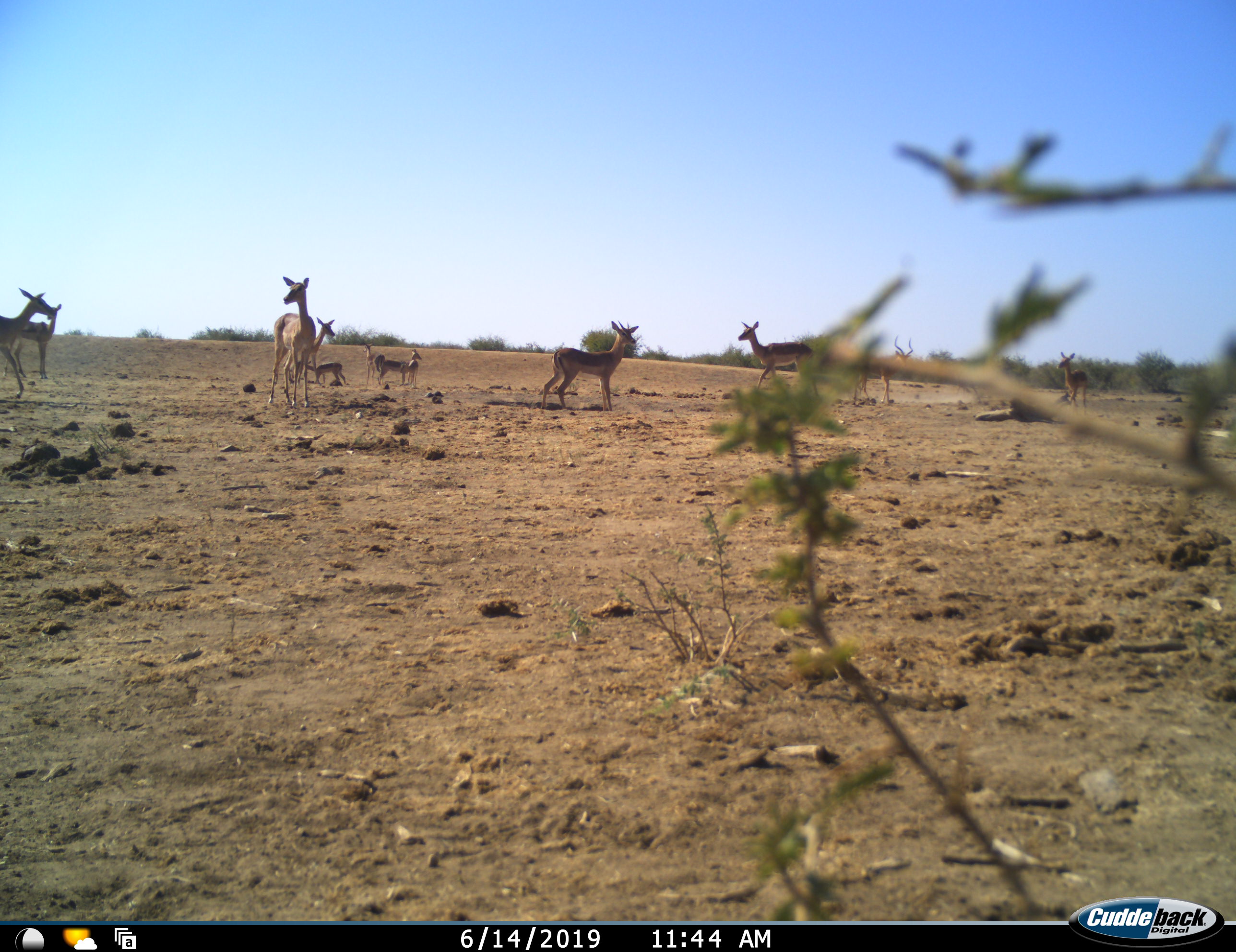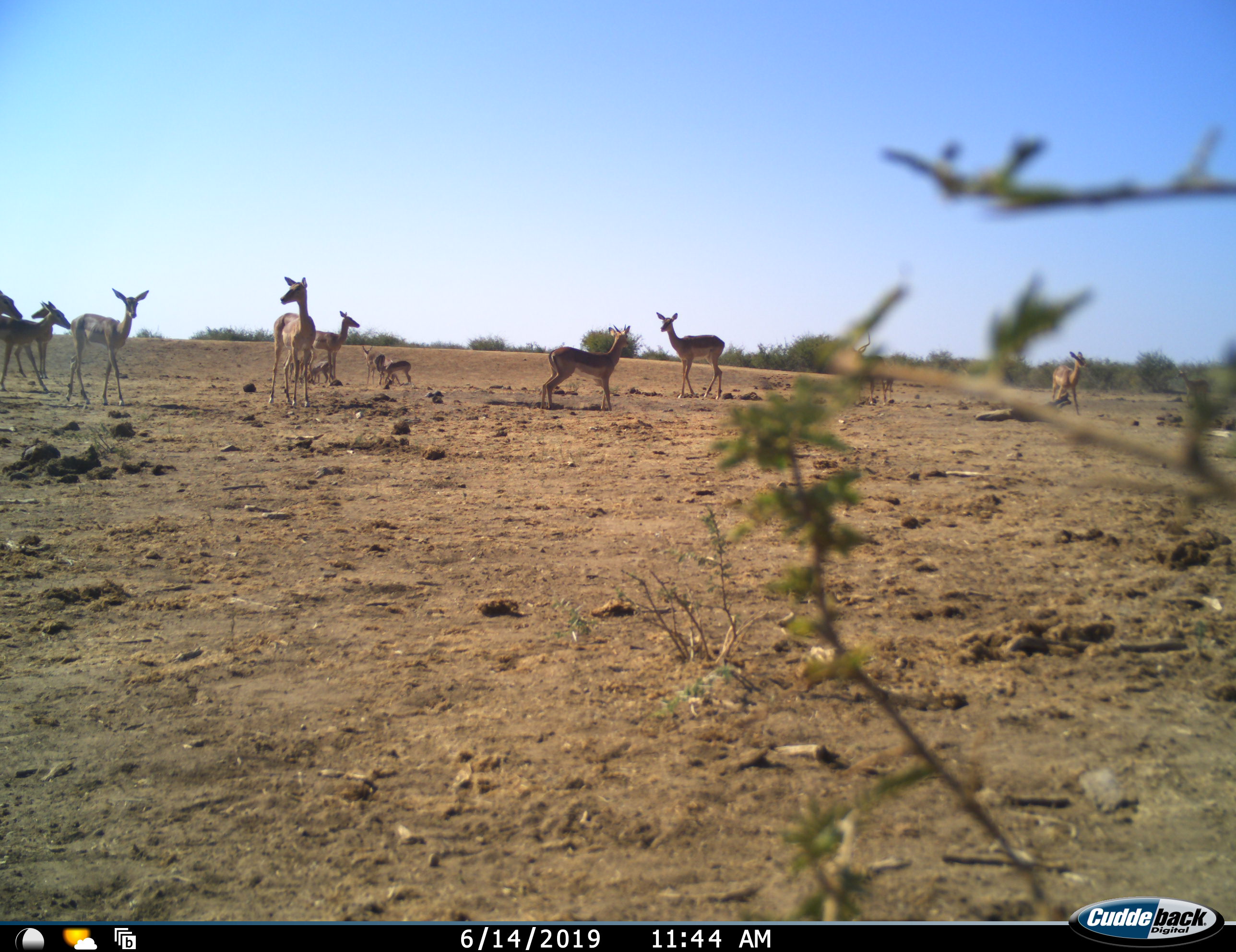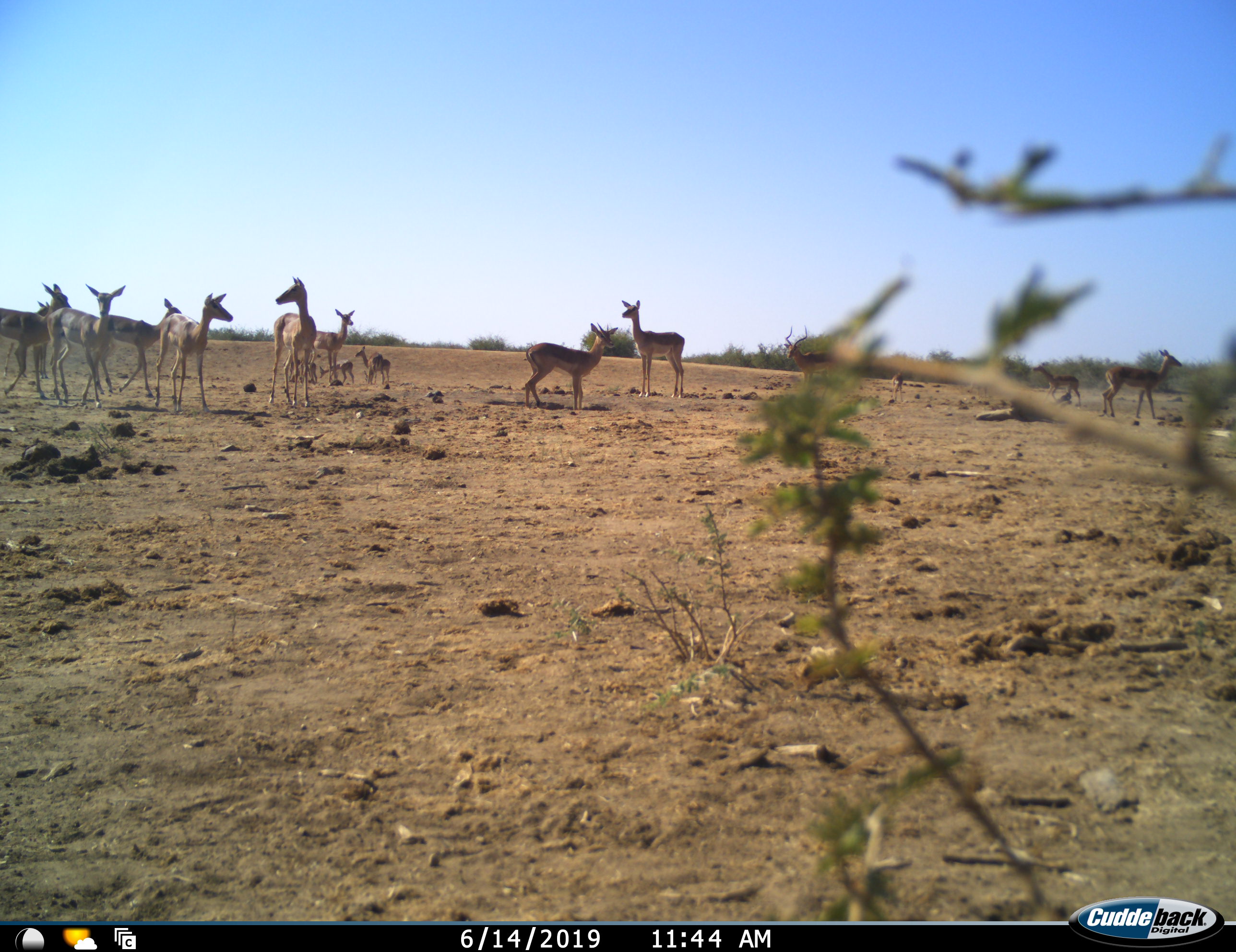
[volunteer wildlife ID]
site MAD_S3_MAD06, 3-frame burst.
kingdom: Animalia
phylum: Chordata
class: Mammalia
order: Artiodactyla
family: Bovidae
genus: Aepyceros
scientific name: Aepyceros melampus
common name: impala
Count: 11-50.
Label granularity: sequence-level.